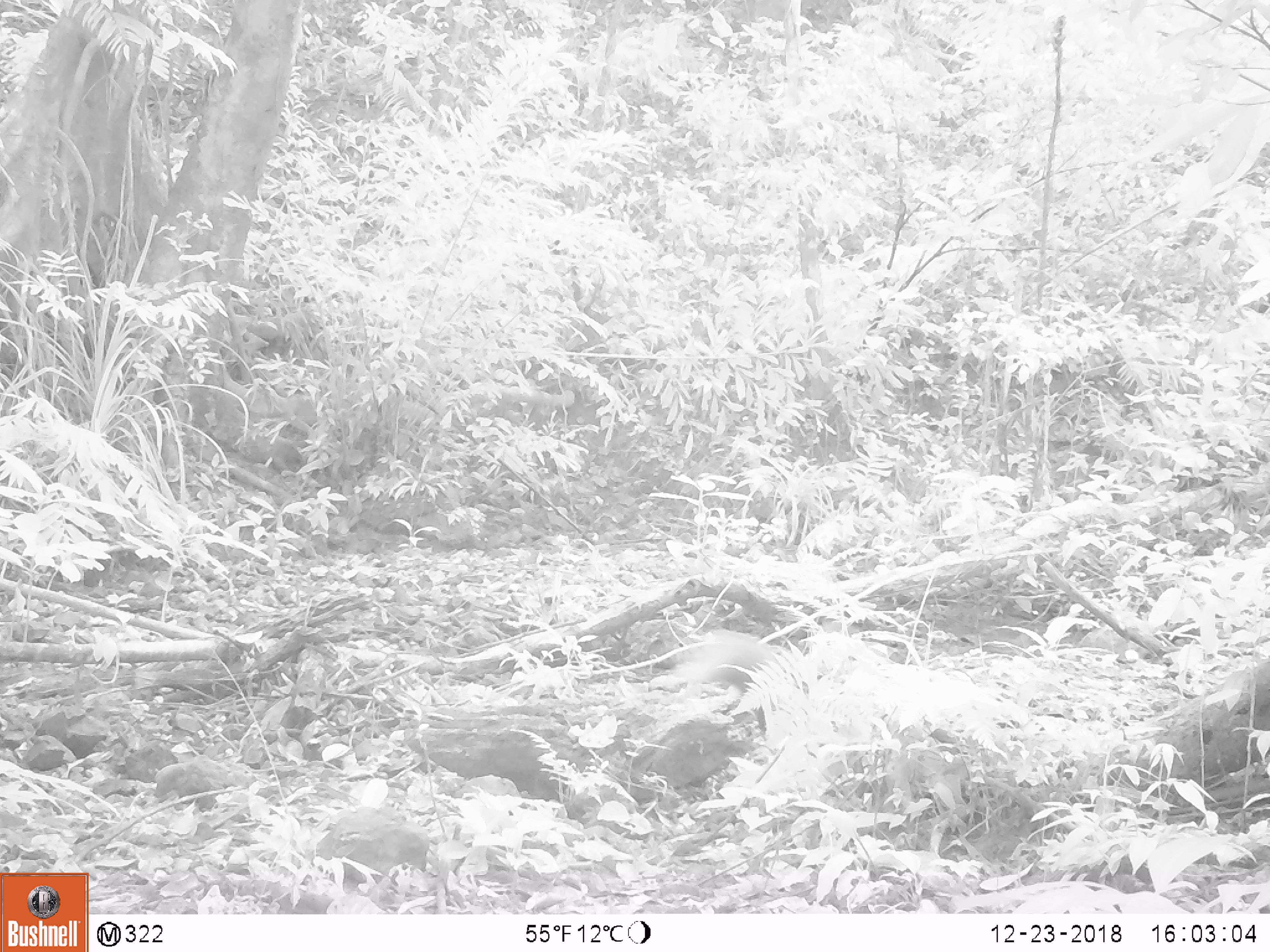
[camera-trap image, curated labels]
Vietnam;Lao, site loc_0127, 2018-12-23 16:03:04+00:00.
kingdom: Animalia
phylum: Chordata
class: Mammalia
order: Carnivora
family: Herpestidae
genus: Urva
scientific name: Urva urva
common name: crab-eating mongoose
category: crab eating mongoose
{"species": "crab eating mongoose (crab-eating mongoose) (Urva urva)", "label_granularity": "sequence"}